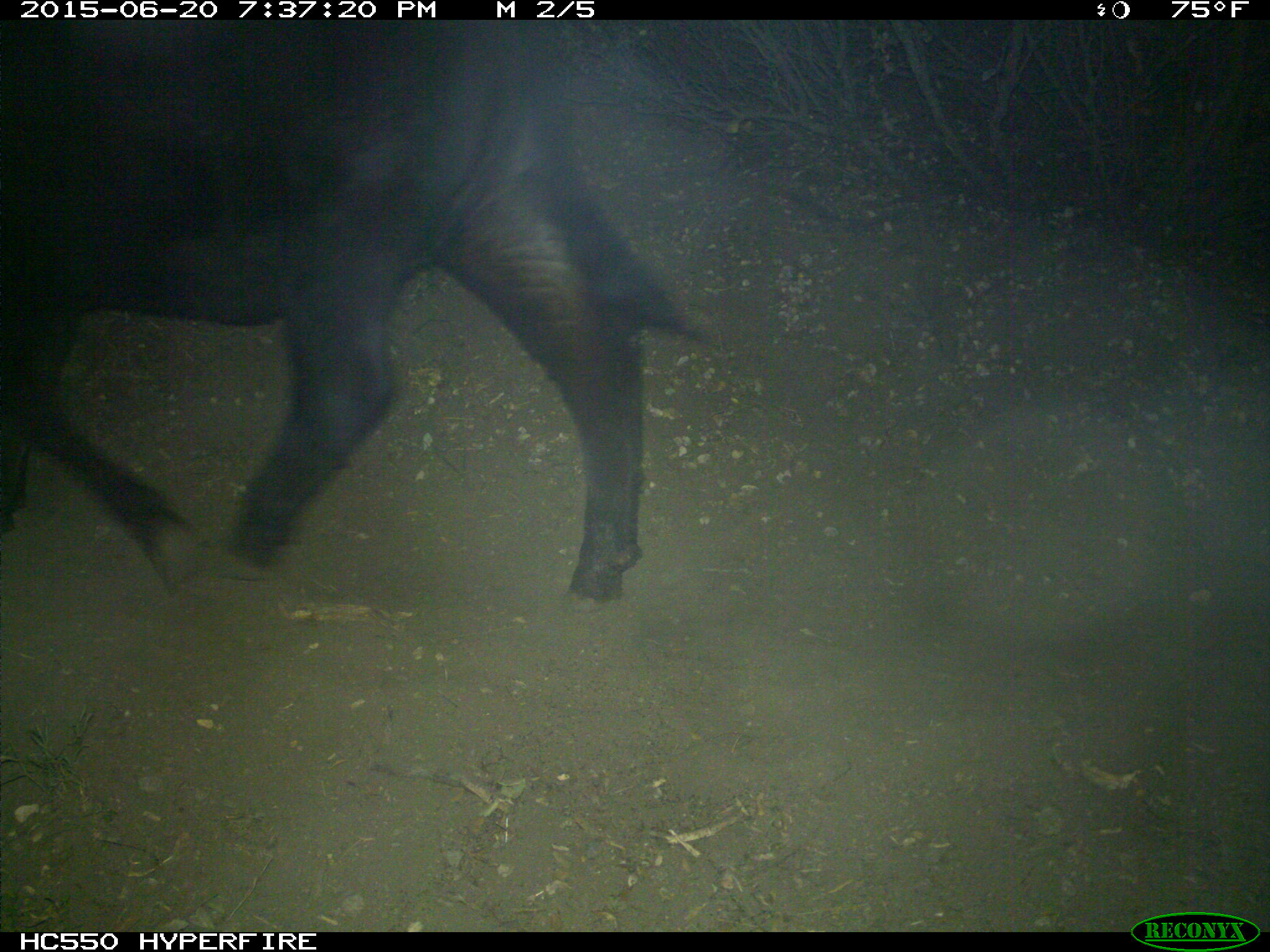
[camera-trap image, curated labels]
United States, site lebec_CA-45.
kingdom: Animalia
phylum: Chordata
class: Mammalia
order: Artiodactyla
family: Bovidae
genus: Bos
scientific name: Bos taurus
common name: domestic cow